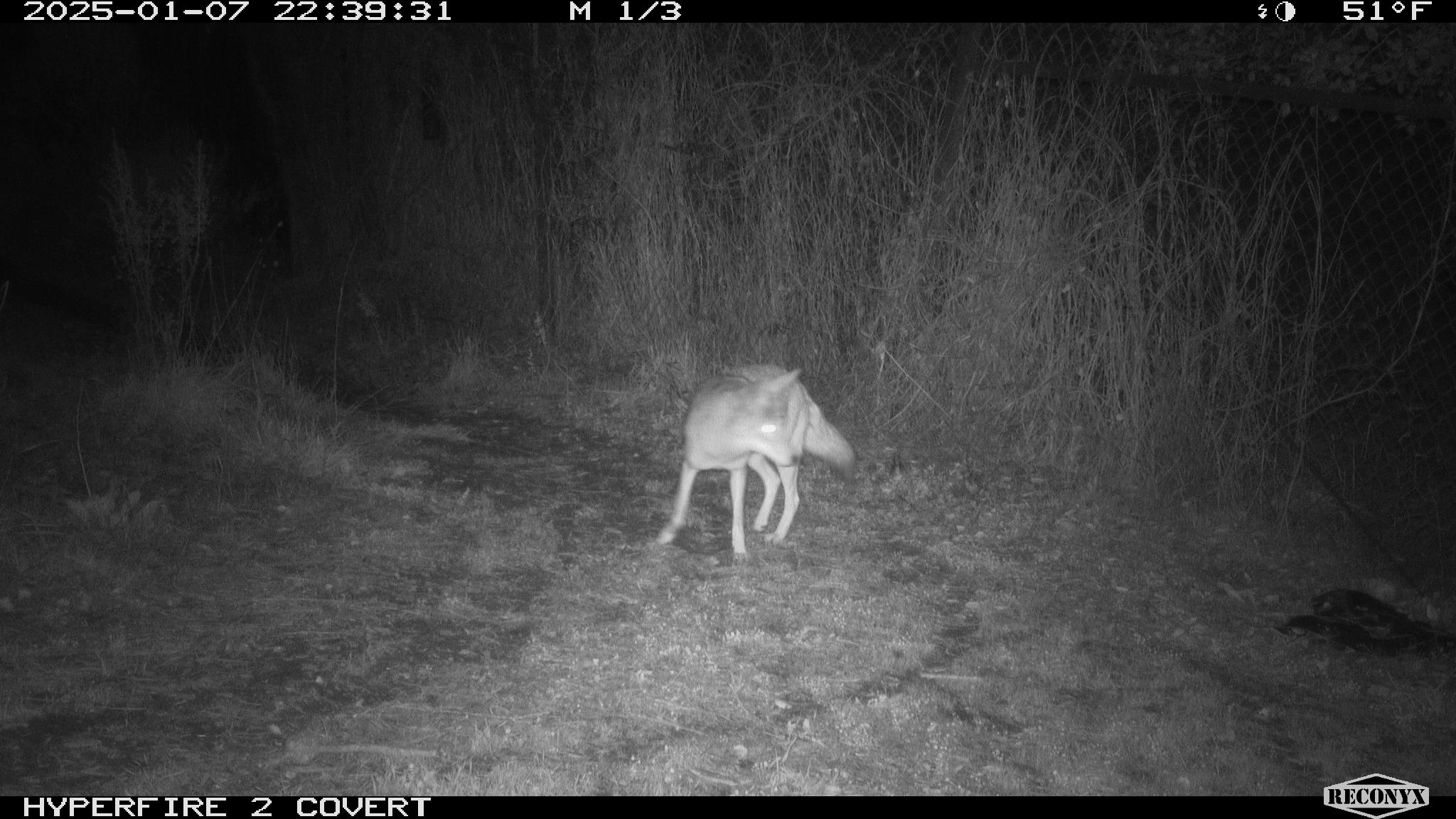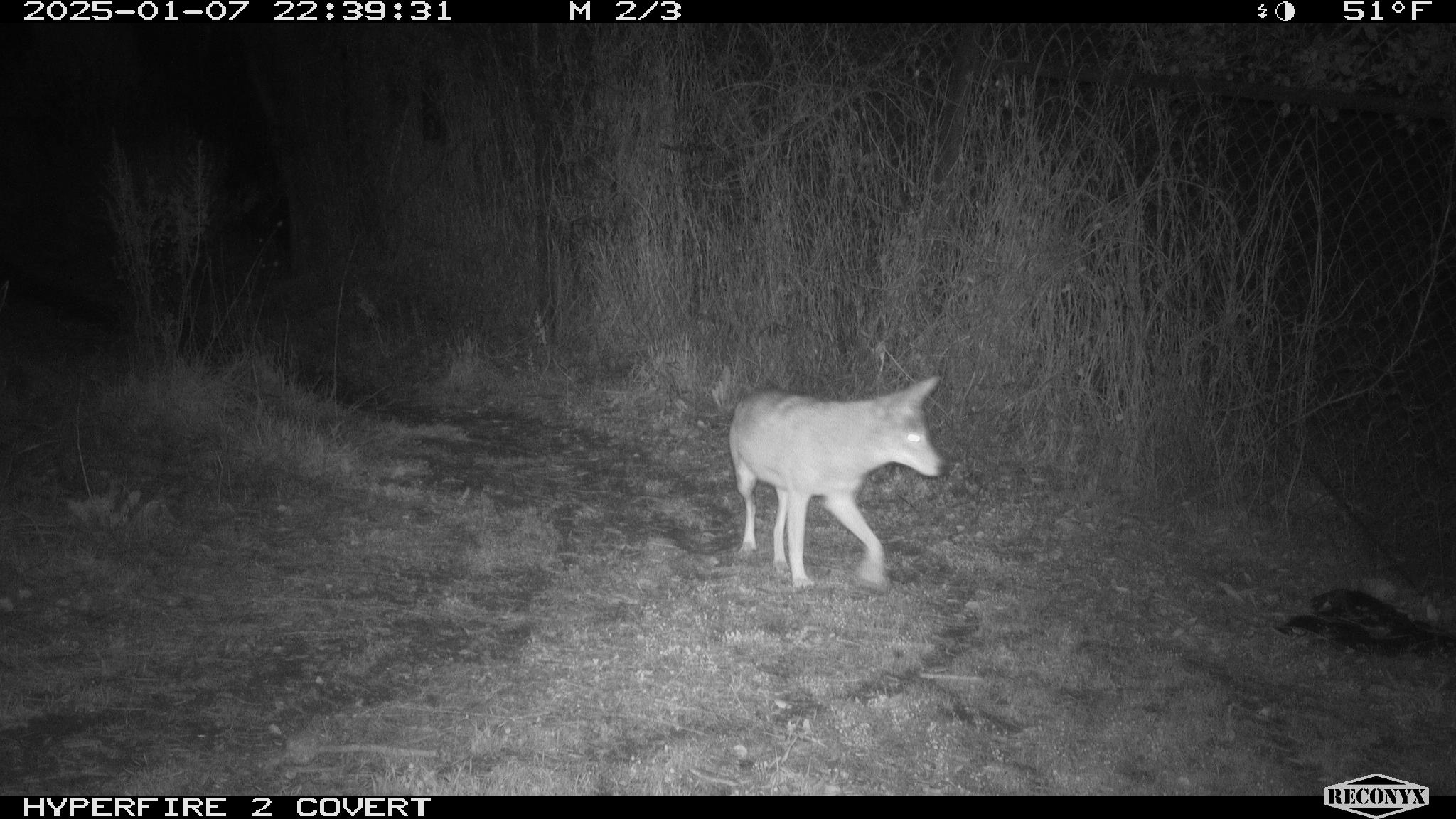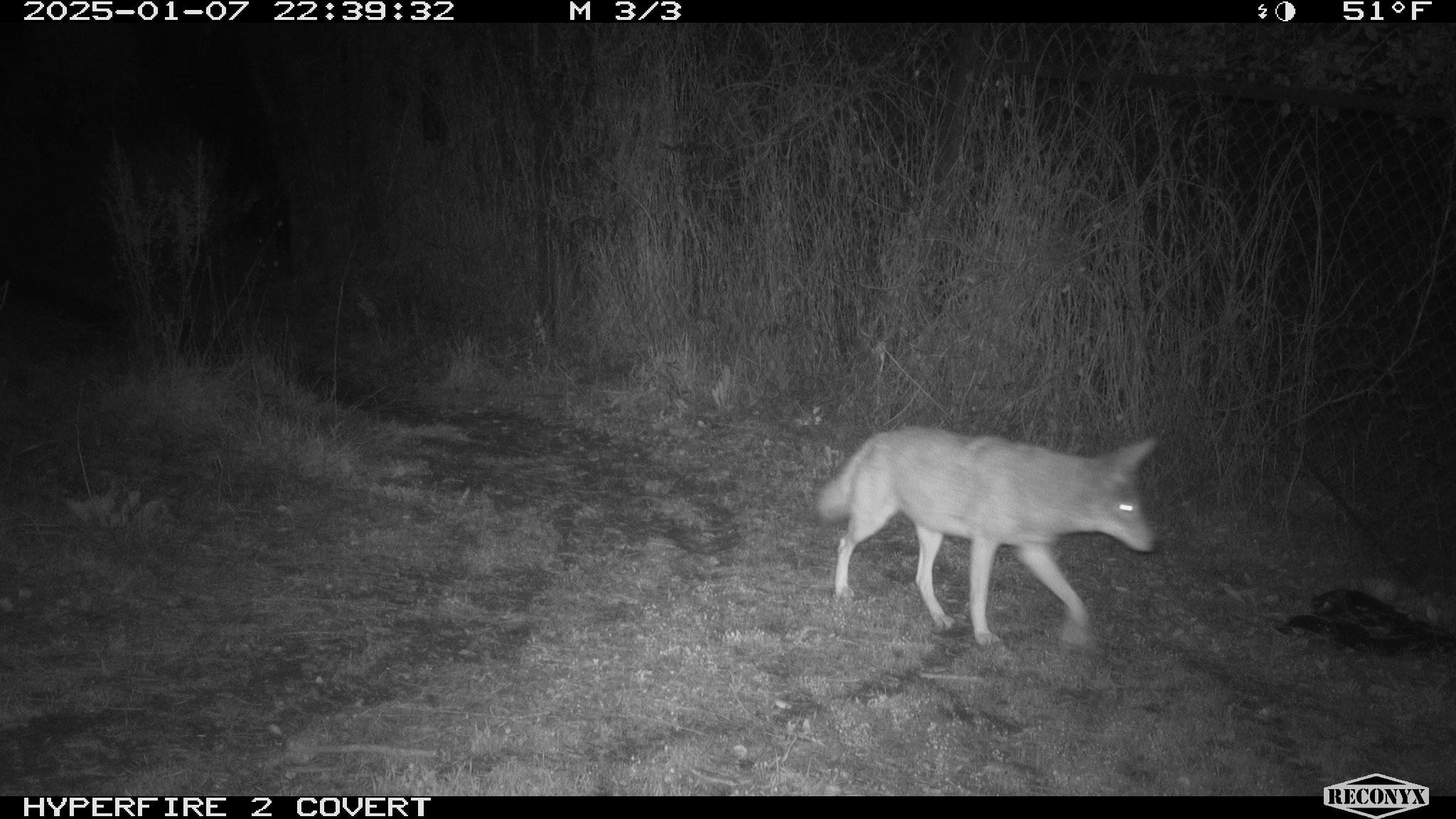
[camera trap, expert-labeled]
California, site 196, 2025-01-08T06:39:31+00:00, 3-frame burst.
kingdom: Animalia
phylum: Chordata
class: Mammalia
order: Carnivora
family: Canidae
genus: Canis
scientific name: Canis latrans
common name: coyote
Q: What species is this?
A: Coyote (Canis latrans).